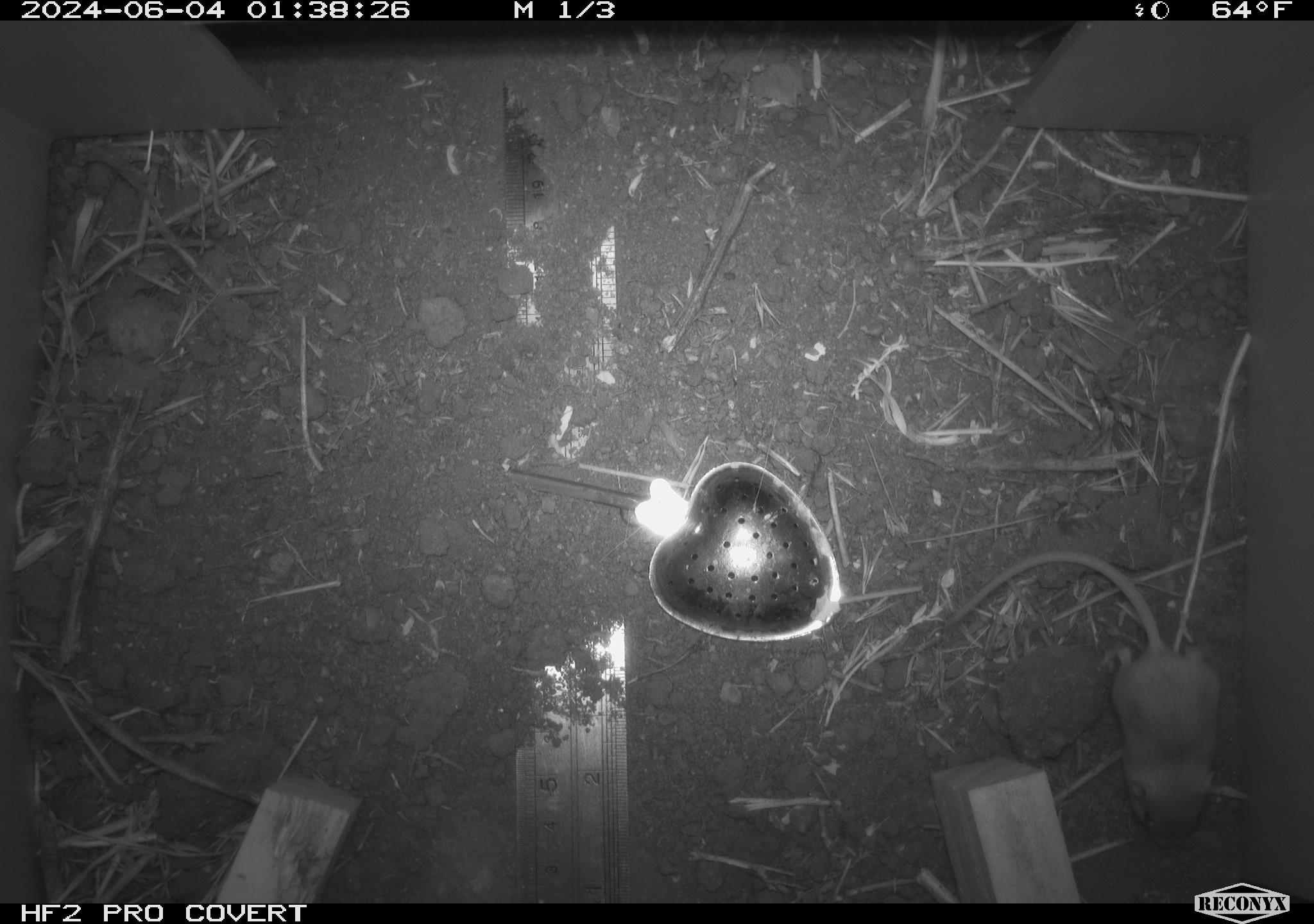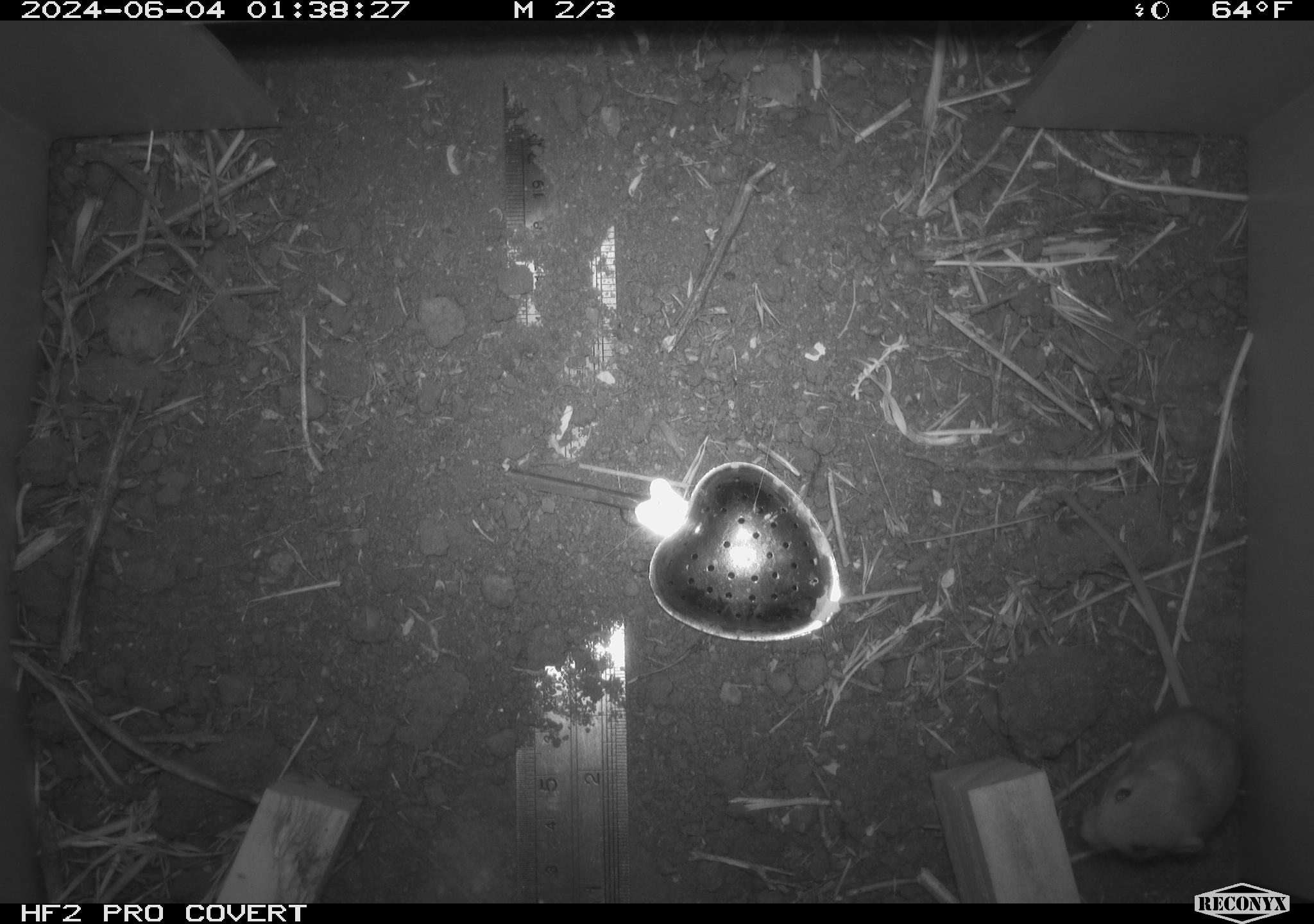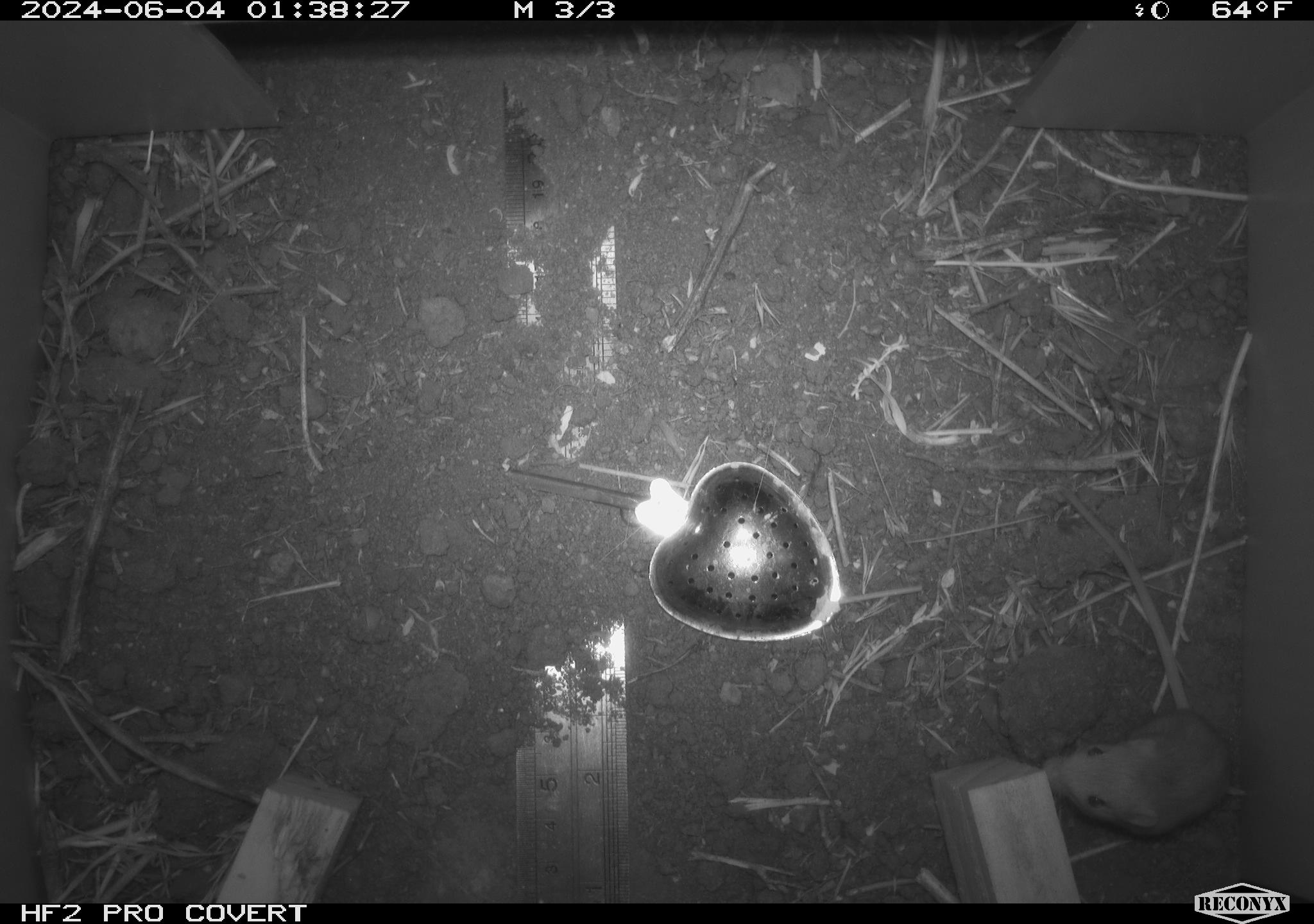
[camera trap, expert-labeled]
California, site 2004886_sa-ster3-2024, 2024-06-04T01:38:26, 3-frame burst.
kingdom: Animalia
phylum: Chordata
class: Mammalia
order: Rodentia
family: Heteromyidae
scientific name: Heteromyidae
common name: kangaroo rats and pocket mice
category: heteromyidae family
Heteromyidae family (kangaroo rats and pocket mice) (Heteromyidae).